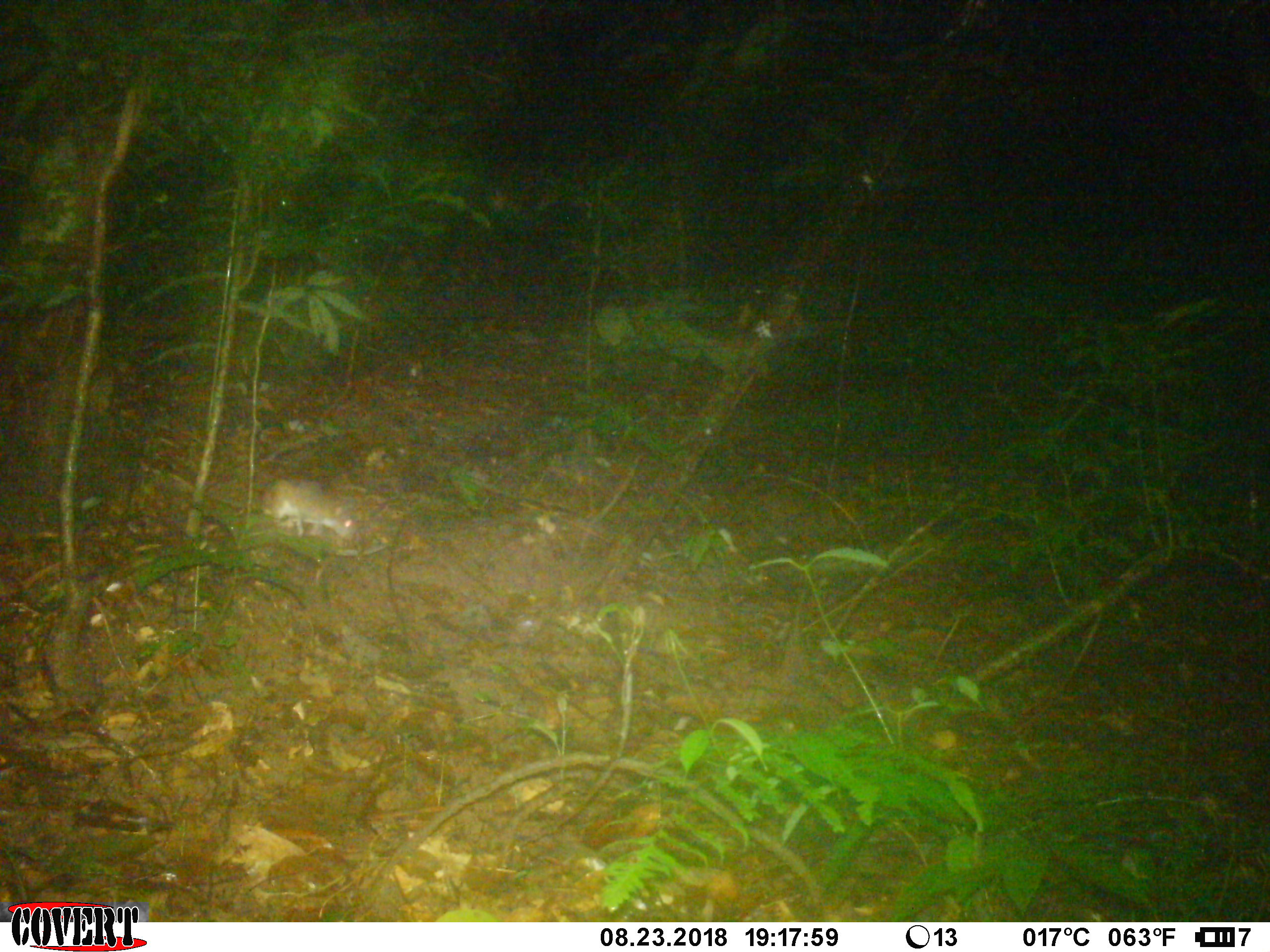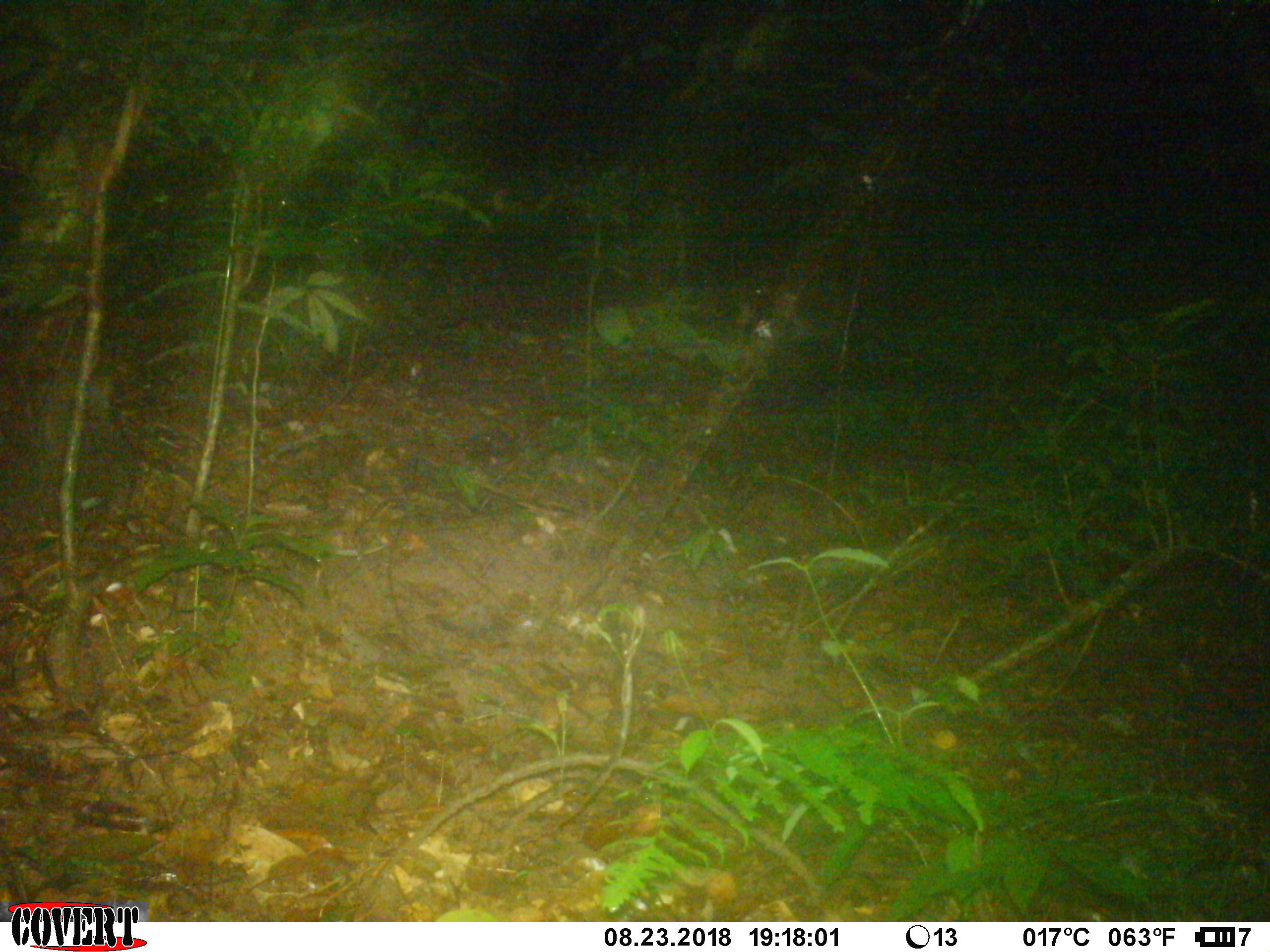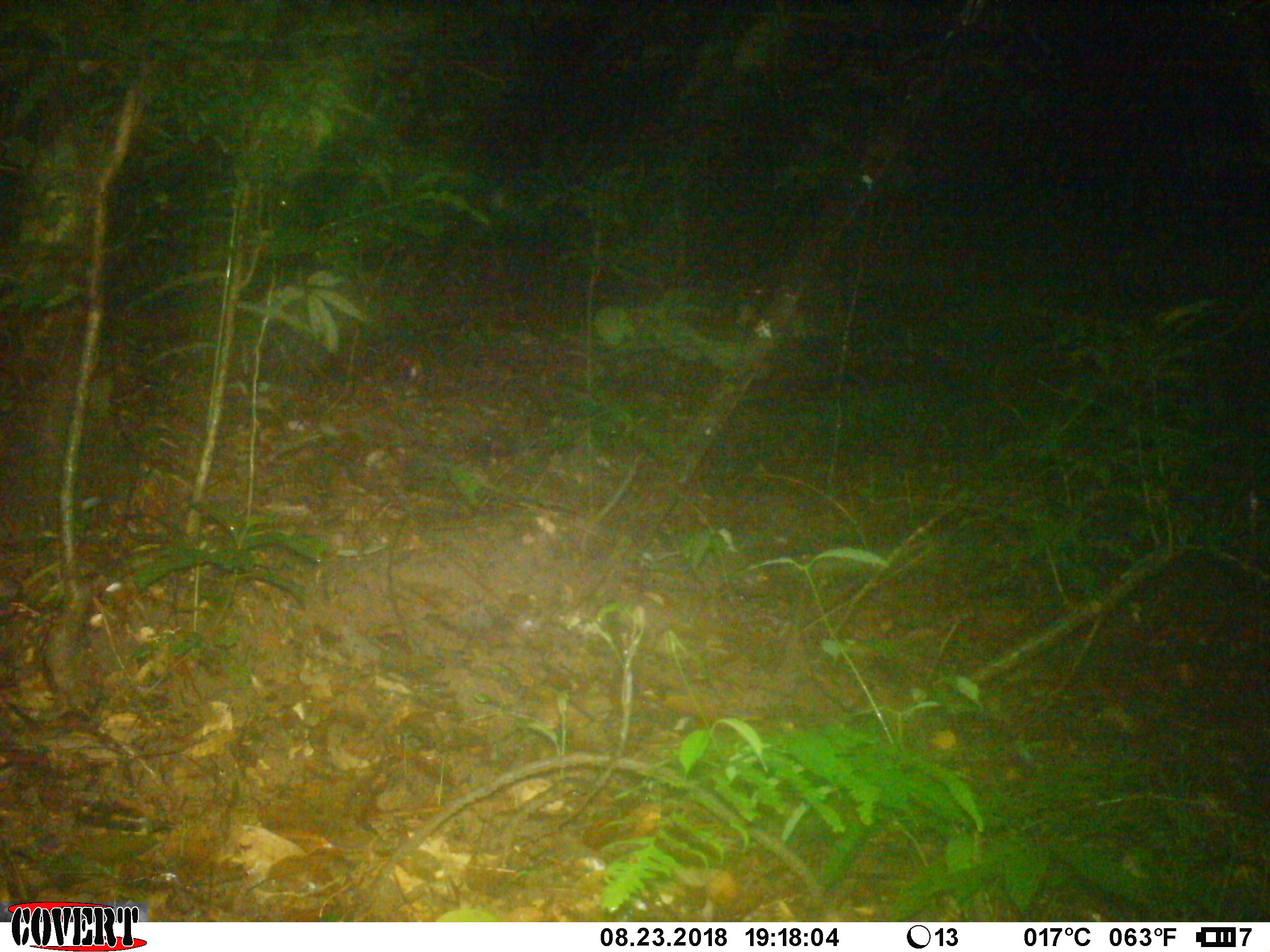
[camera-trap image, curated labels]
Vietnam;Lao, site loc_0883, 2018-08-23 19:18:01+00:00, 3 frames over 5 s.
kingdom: Animalia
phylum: Chordata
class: Mammalia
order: Rodentia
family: Muridae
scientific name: Muridae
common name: old-world mice and rats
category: unidentified murid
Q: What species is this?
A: Unidentified murid (old-world mice and rats) (Muridae).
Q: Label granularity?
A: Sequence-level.